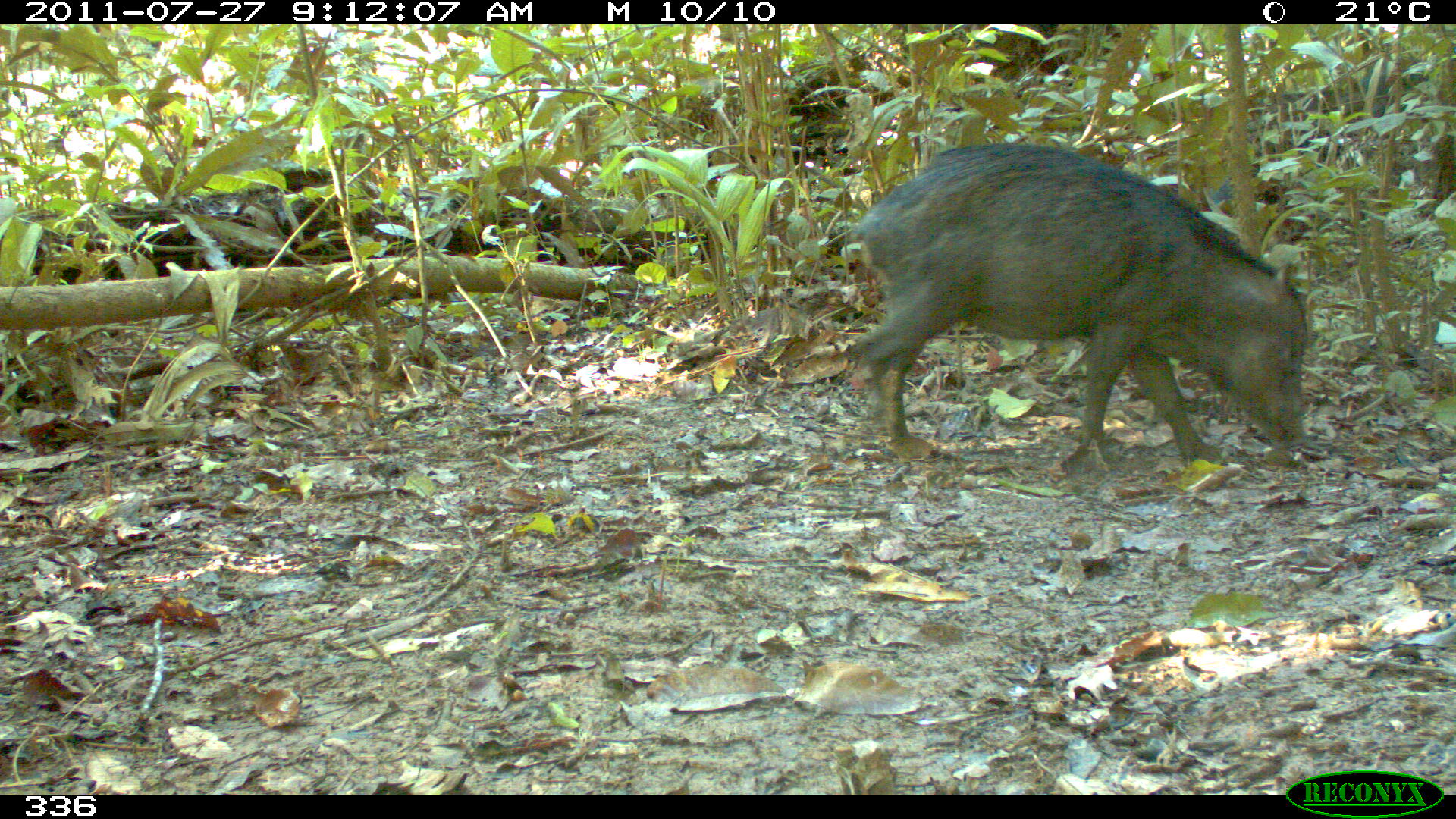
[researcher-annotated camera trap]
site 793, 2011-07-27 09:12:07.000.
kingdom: Animalia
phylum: Chordata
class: Mammalia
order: Artiodactyla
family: Tayassuidae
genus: Tayassu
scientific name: Tayassu pecari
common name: white-lipped peccary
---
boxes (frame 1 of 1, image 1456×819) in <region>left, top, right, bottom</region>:
tayassu pecari: <region>849, 143, 1308, 454</region>